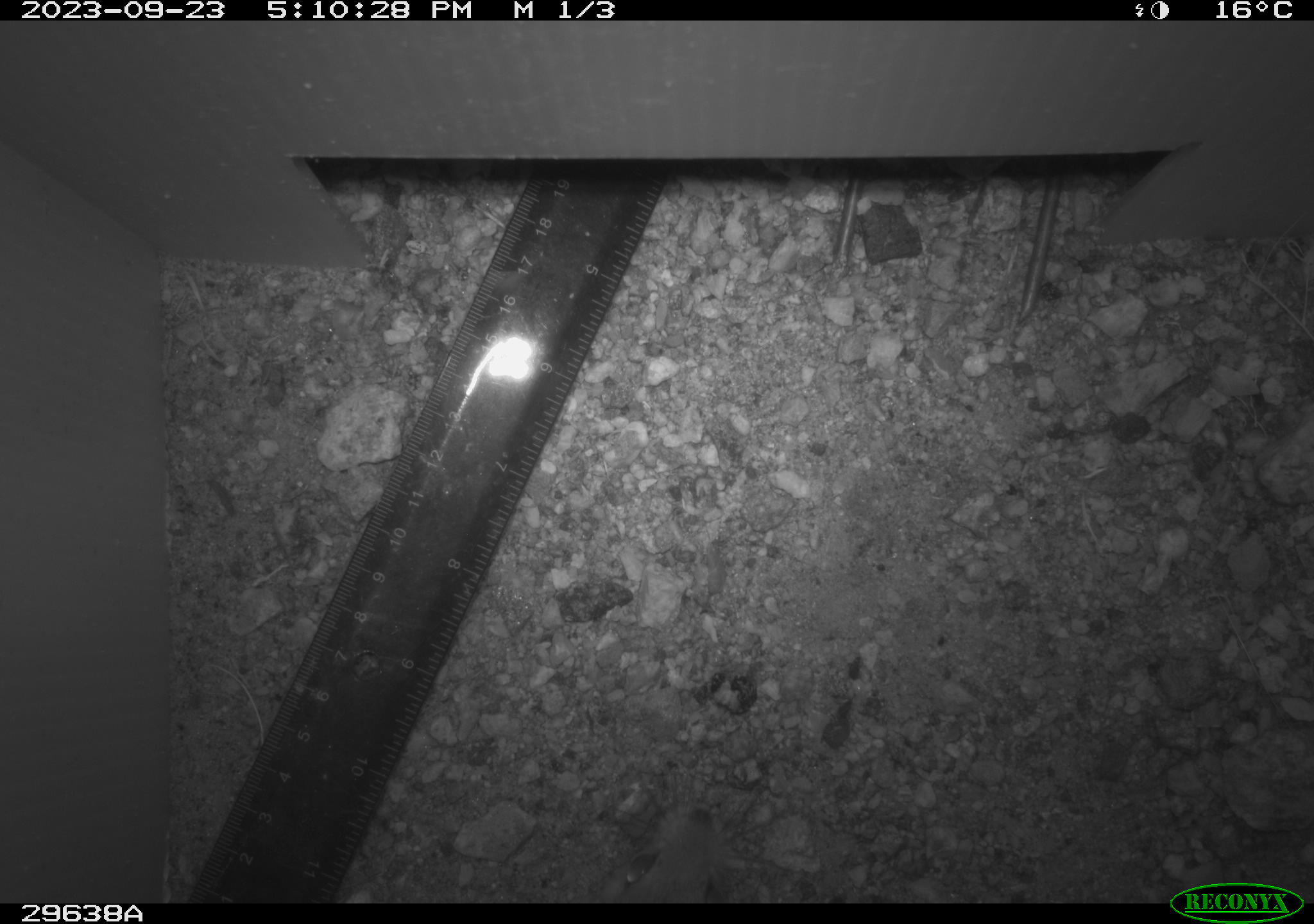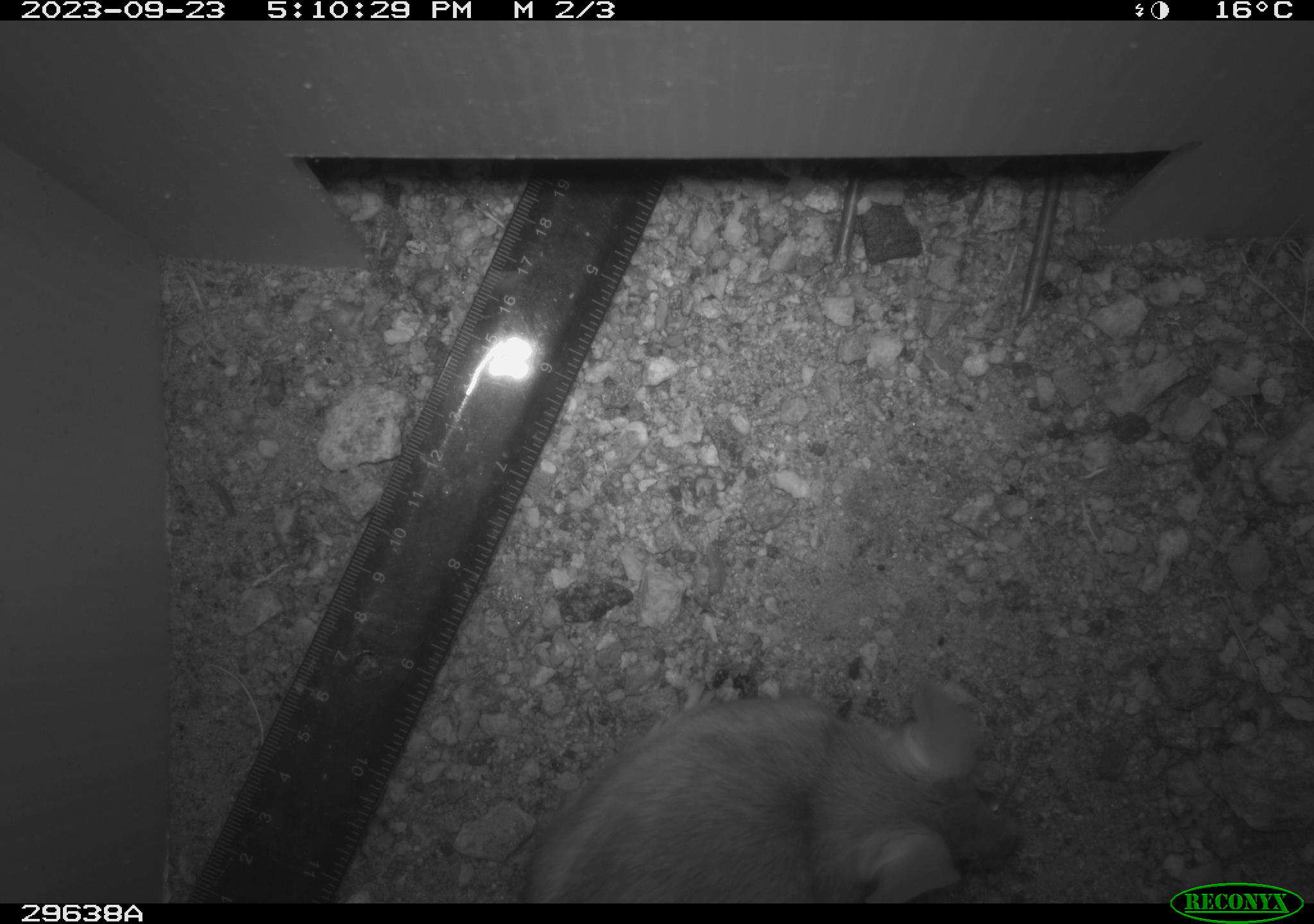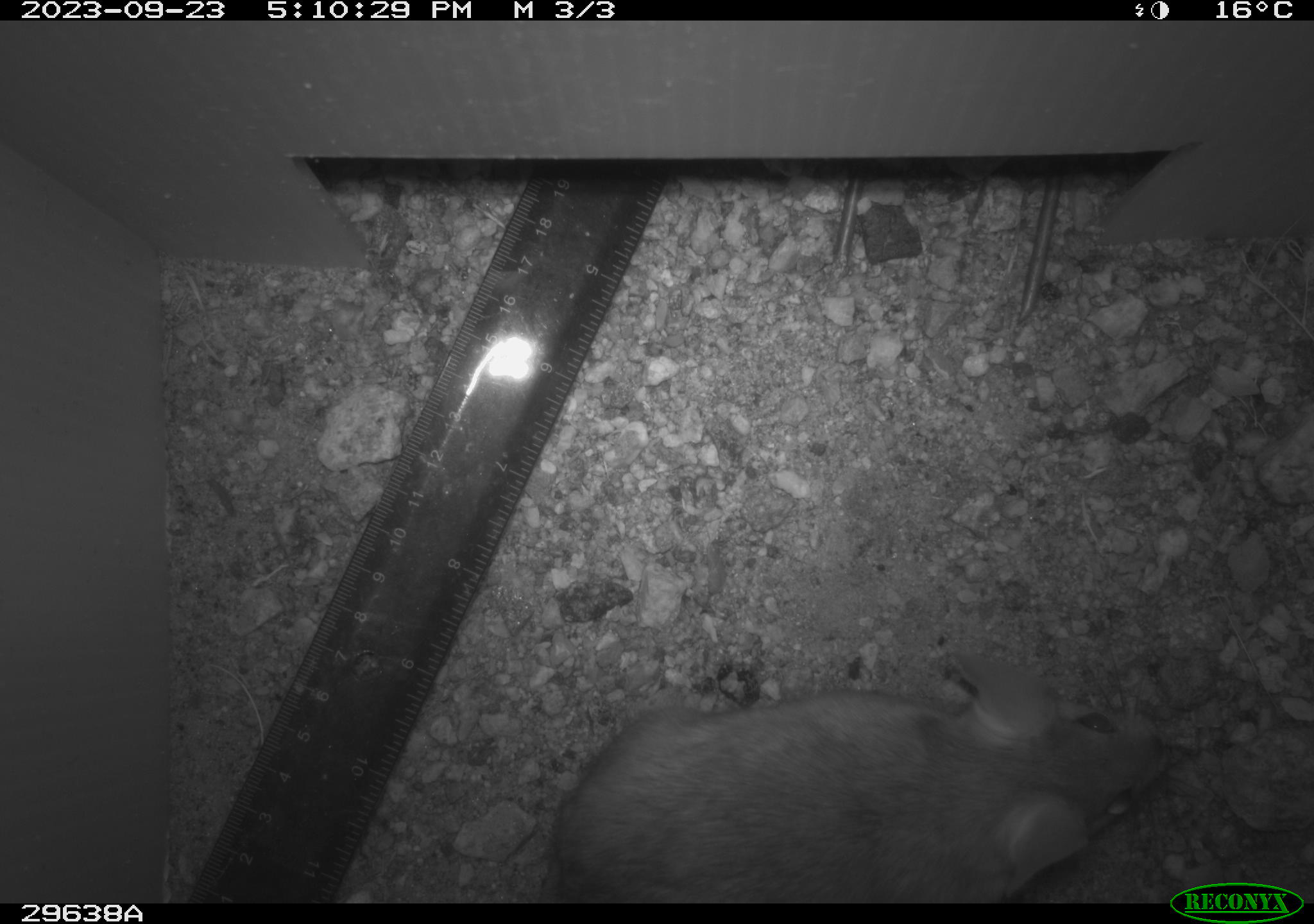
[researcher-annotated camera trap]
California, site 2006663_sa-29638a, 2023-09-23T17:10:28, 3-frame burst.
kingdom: Animalia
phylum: Chordata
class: Mammalia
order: Rodentia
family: Cricetidae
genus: Neotoma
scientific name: Neotoma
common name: pack rat or woodrat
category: neotoma species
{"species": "neotoma species (pack rat or woodrat) (Neotoma)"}